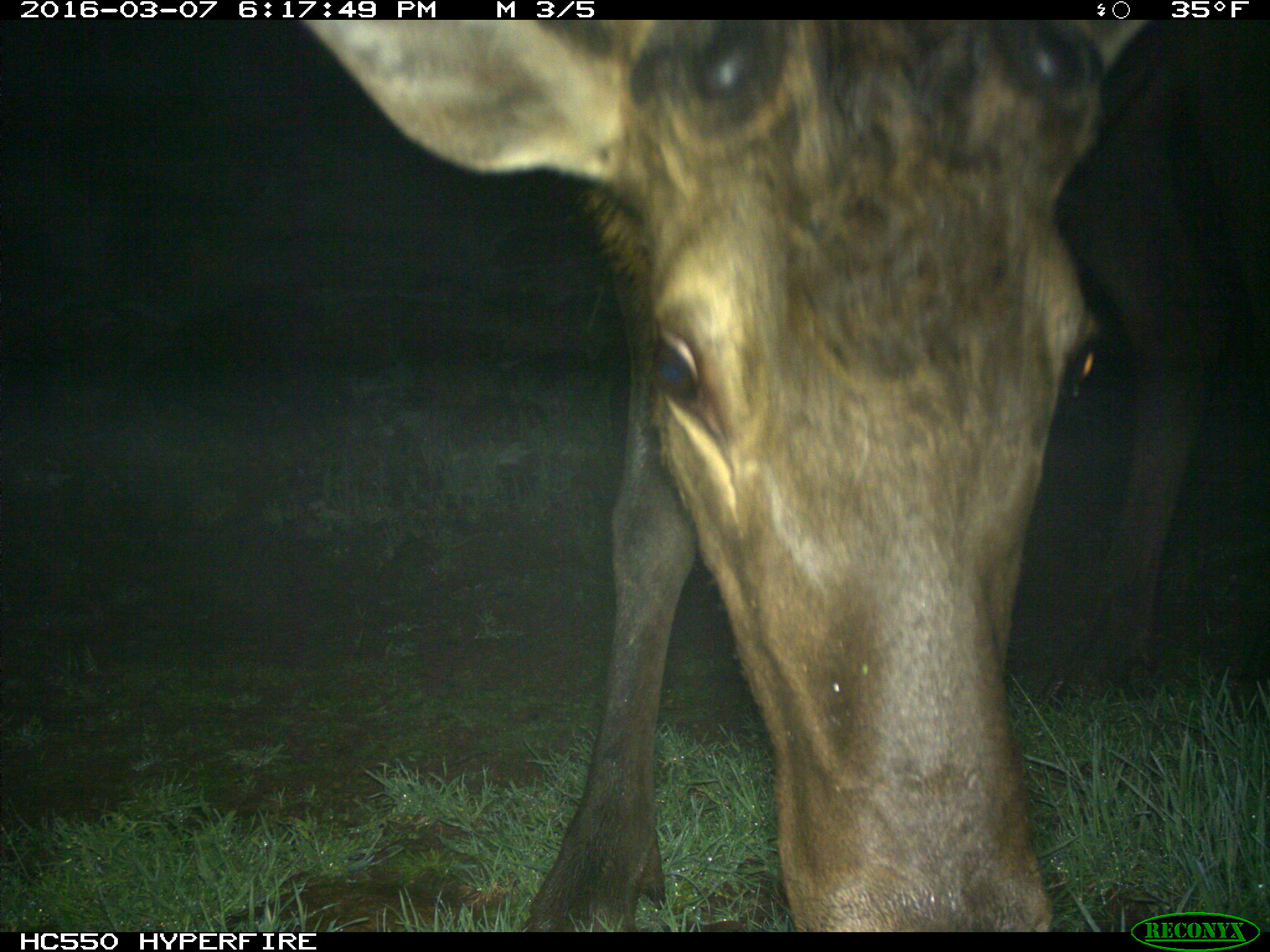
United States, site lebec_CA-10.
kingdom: Animalia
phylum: Chordata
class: Mammalia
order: Artiodactyla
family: Cervidae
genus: Cervus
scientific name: Cervus canadensis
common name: elk